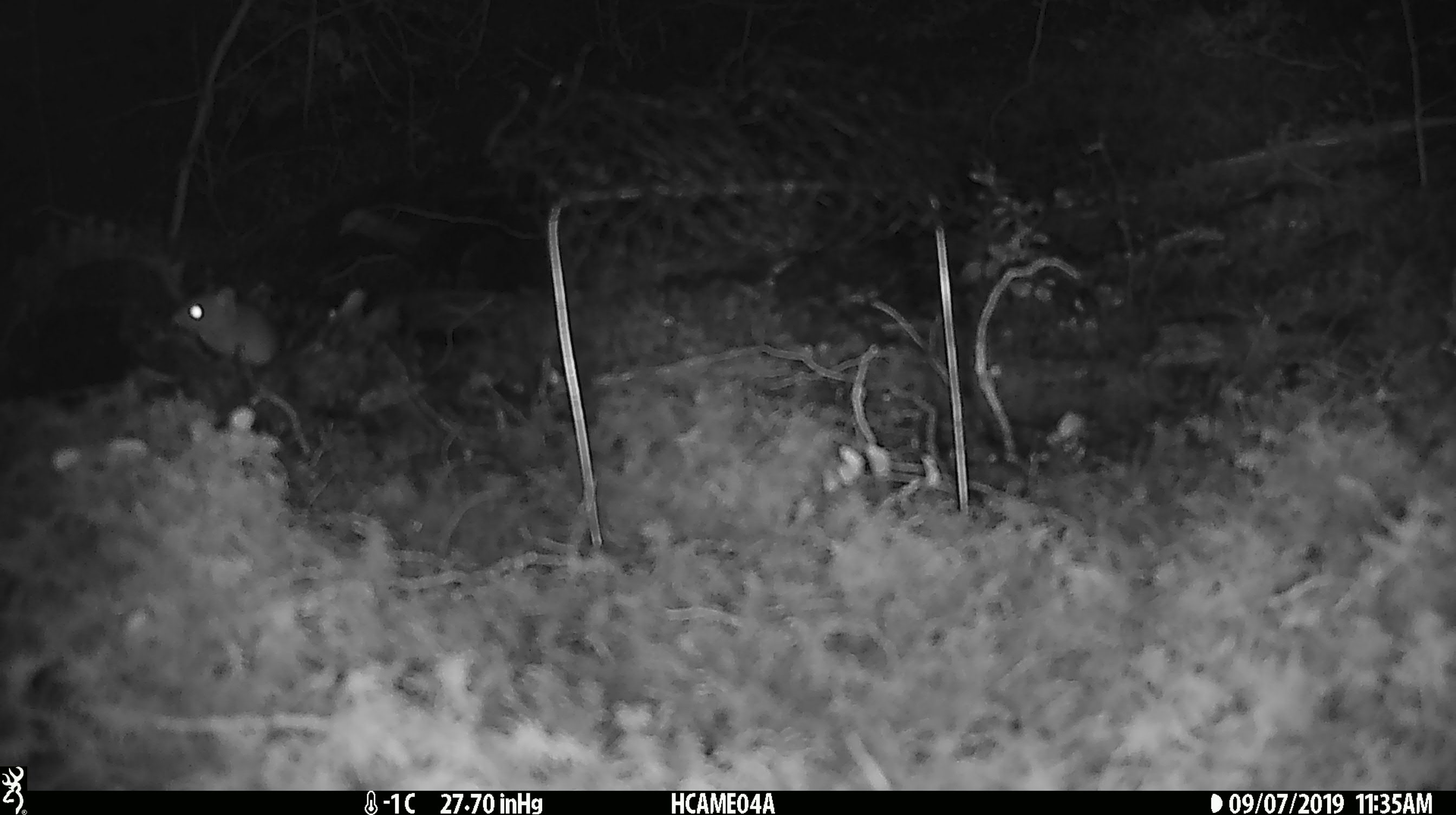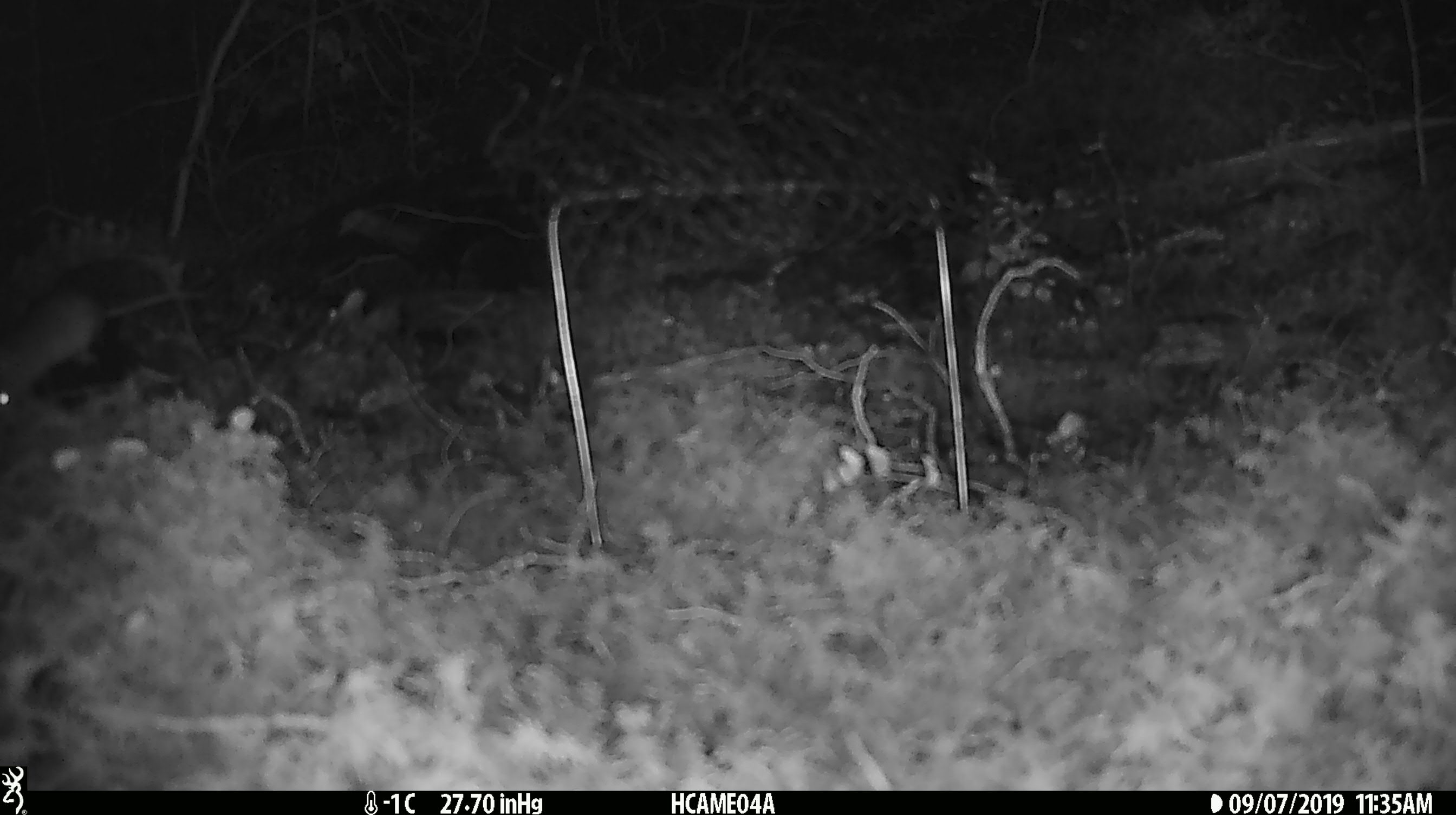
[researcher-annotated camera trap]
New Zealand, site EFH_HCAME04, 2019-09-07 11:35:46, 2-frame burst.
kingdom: Animalia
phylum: Chordata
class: Mammalia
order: Rodentia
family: Muridae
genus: Mus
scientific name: Mus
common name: mouse